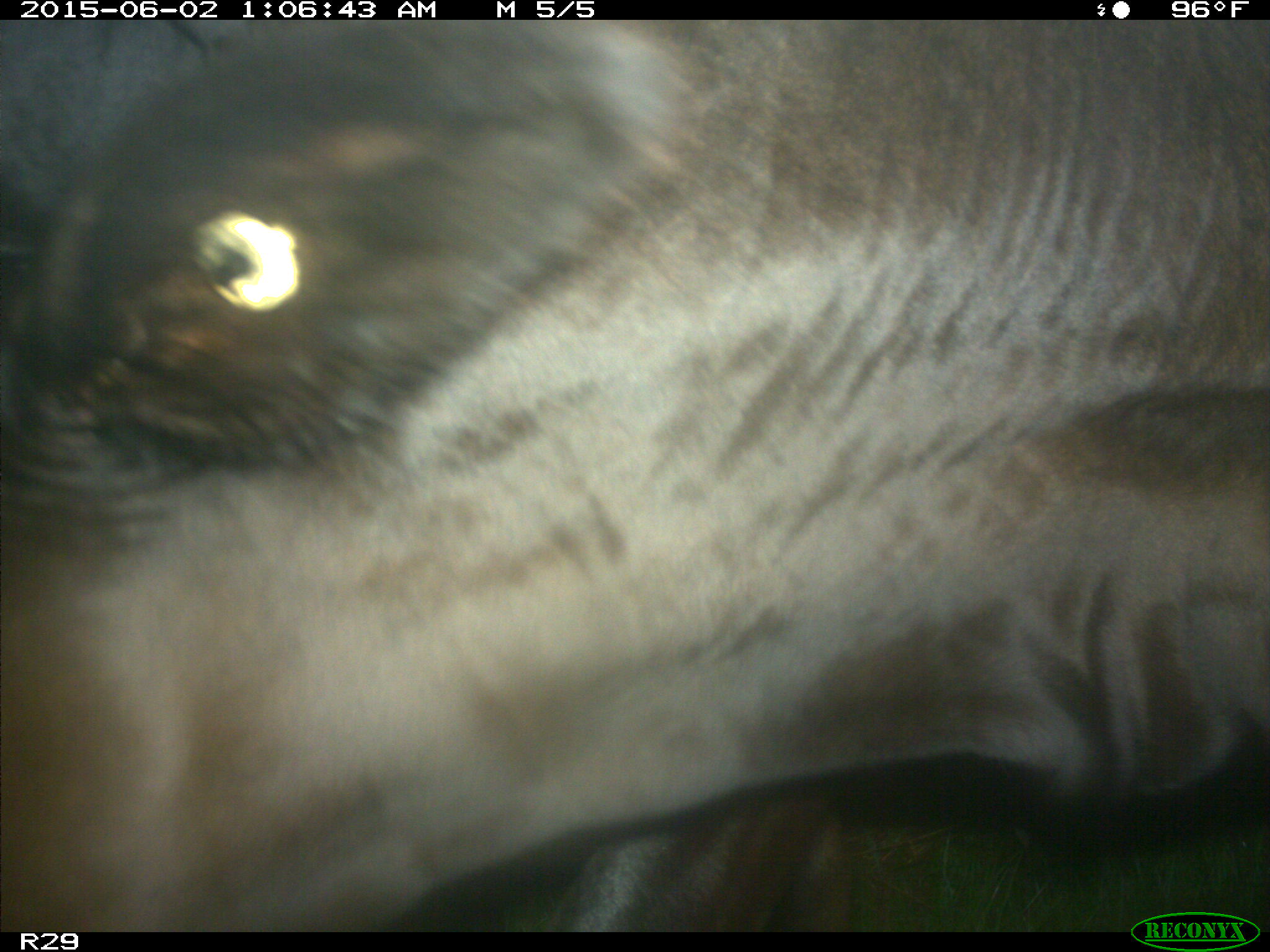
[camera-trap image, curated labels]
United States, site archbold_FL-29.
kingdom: Animalia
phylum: Chordata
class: Mammalia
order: Artiodactyla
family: Bovidae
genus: Bos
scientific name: Bos taurus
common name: domestic cow